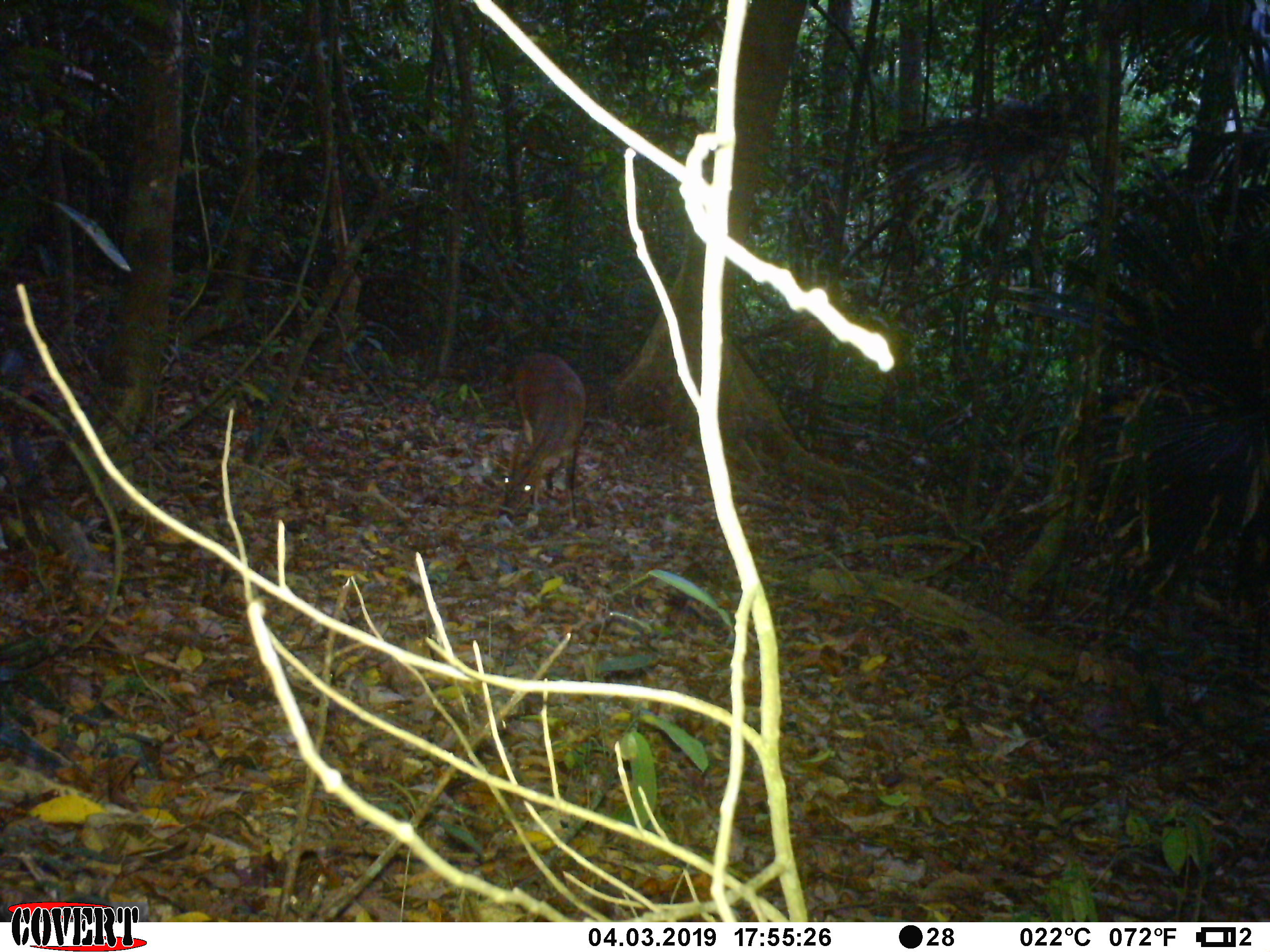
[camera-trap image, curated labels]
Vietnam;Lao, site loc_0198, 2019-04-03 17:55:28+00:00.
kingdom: Animalia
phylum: Chordata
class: Mammalia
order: Artiodactyla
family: Cervidae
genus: Muntiacus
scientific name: Muntiacus vuquangensis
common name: large-antlered muntjac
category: large antlered muntjac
Large antlered muntjac (large-antlered muntjac) (Muntiacus vuquangensis). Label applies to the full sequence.